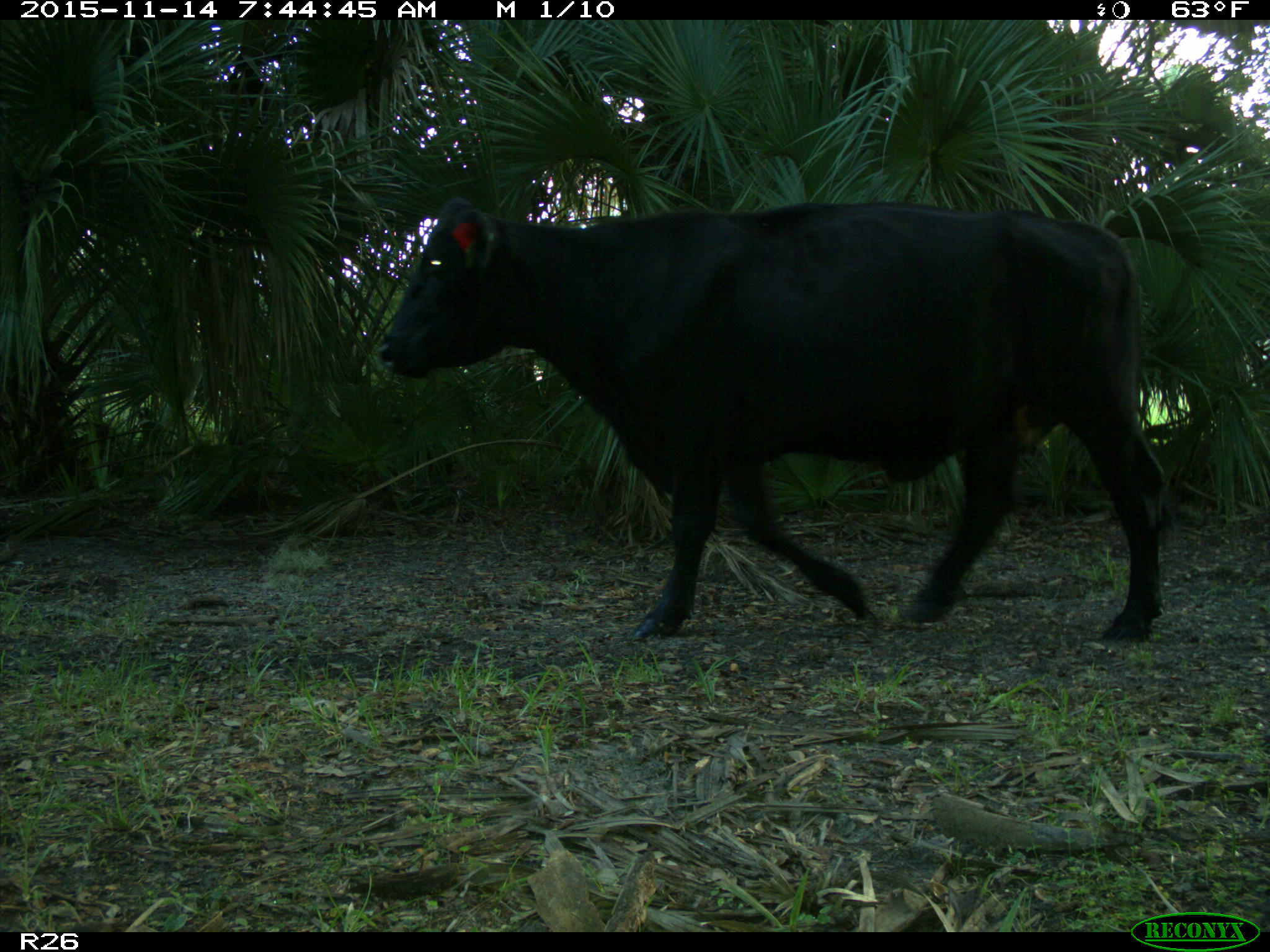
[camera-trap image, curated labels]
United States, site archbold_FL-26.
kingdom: Animalia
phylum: Chordata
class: Mammalia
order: Artiodactyla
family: Bovidae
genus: Bos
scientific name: Bos taurus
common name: domestic cow